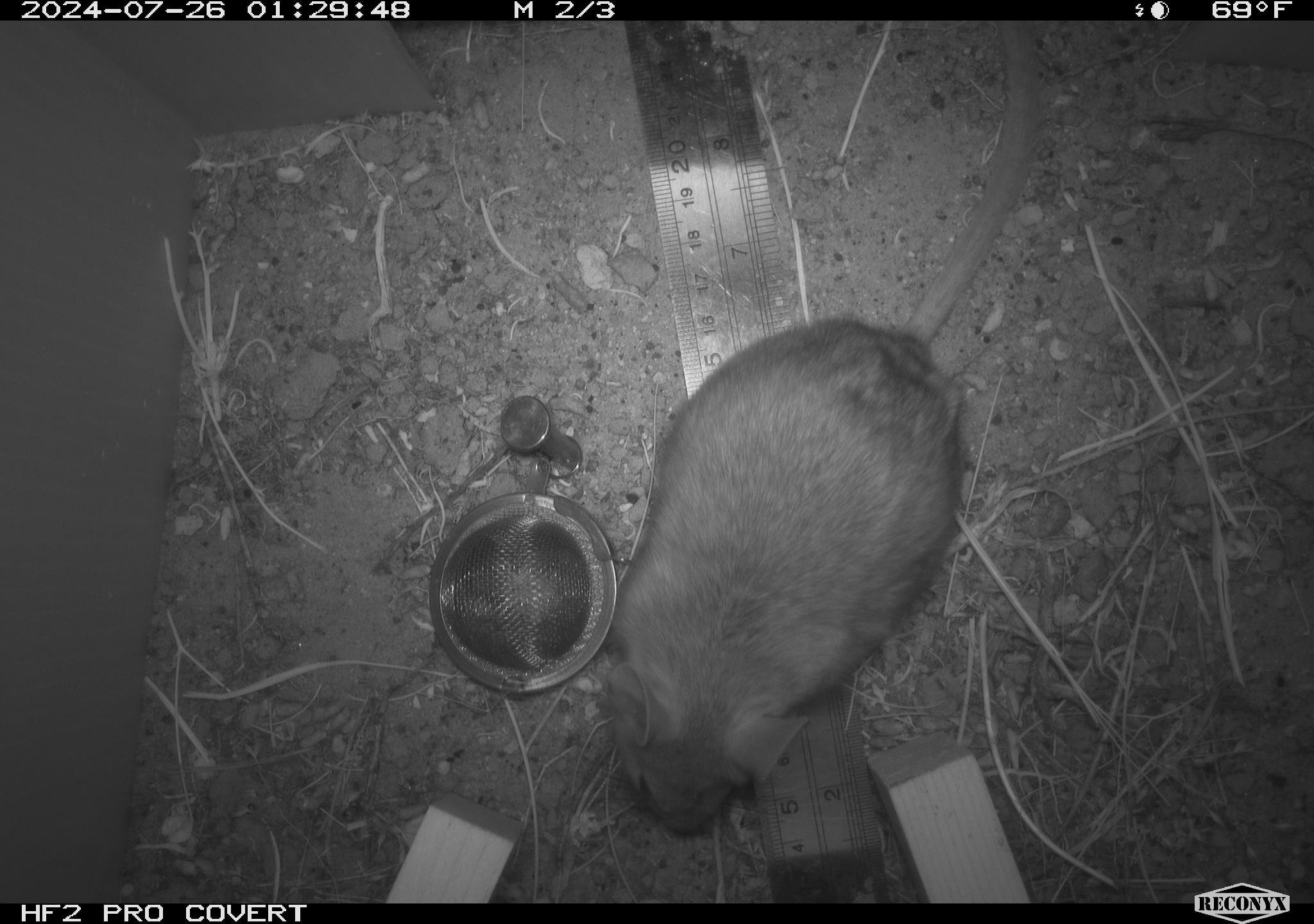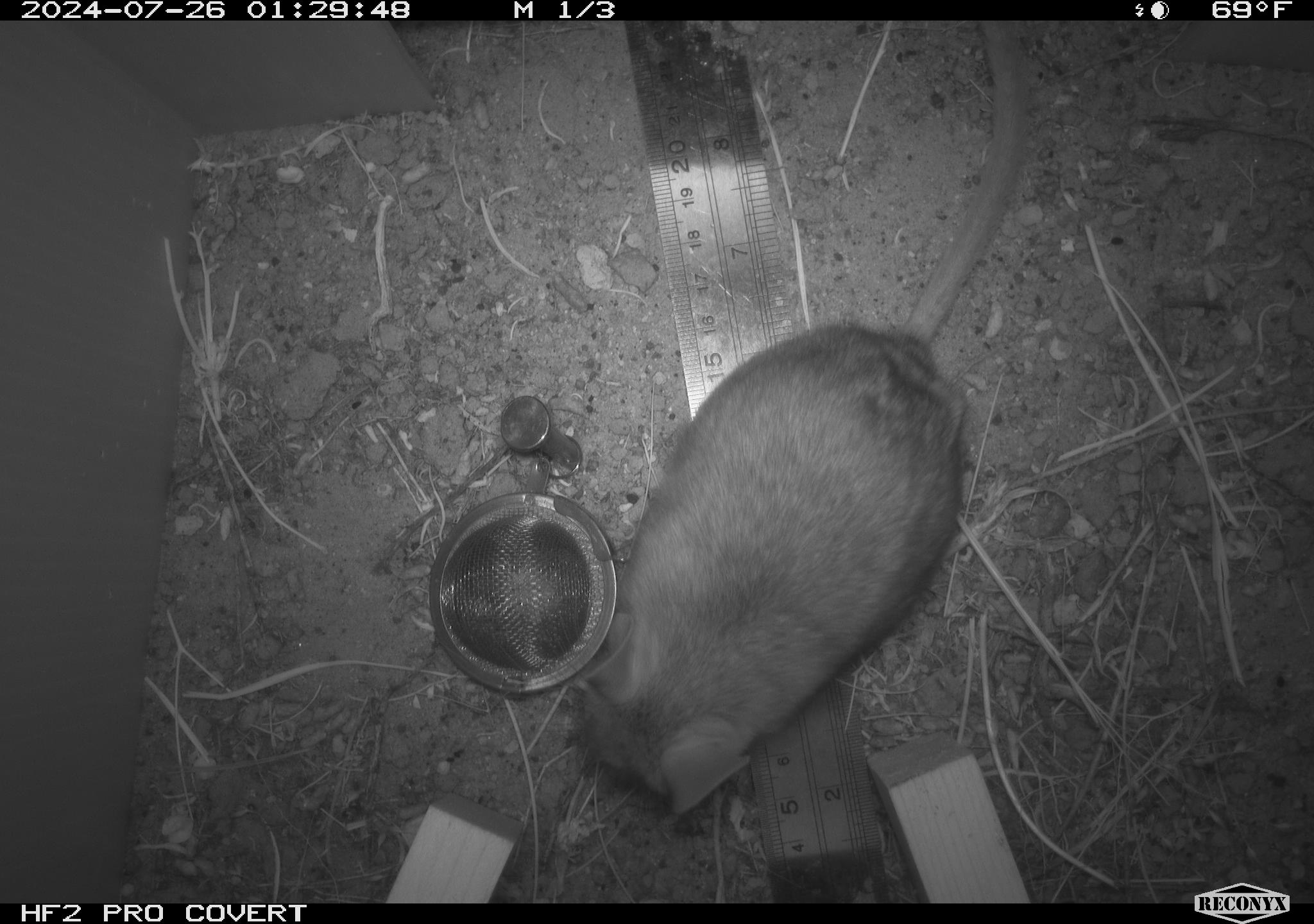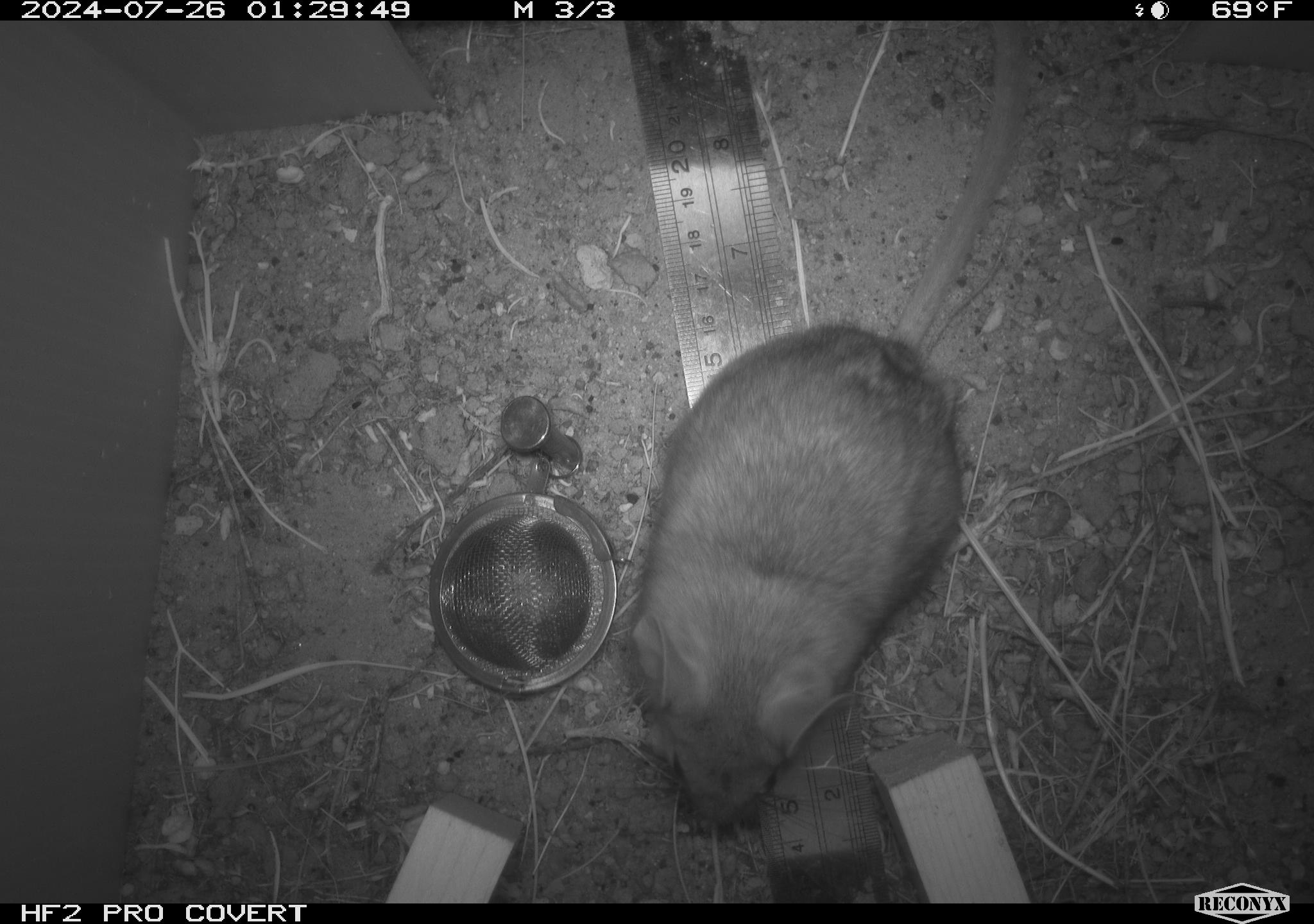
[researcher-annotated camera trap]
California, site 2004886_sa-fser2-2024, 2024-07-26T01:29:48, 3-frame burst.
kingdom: Animalia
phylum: Chordata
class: Mammalia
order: Rodentia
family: Cricetidae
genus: Neotoma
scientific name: Neotoma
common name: pack rat or woodrat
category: neotoma species